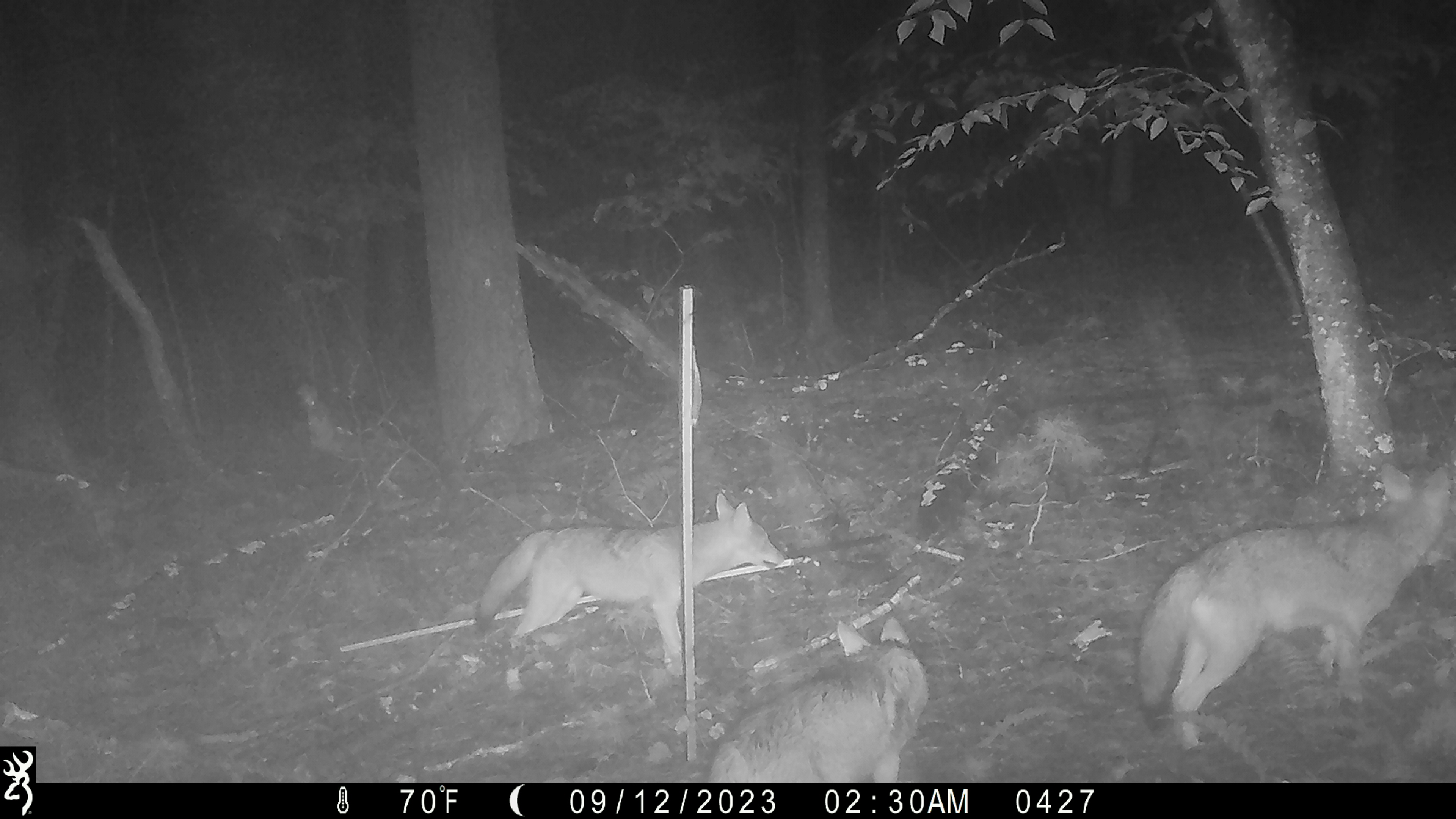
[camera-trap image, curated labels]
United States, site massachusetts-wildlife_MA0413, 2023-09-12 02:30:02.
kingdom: Animalia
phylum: Chordata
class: Mammalia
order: Carnivora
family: Canidae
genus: Canis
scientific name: Canis latrans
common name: coyote